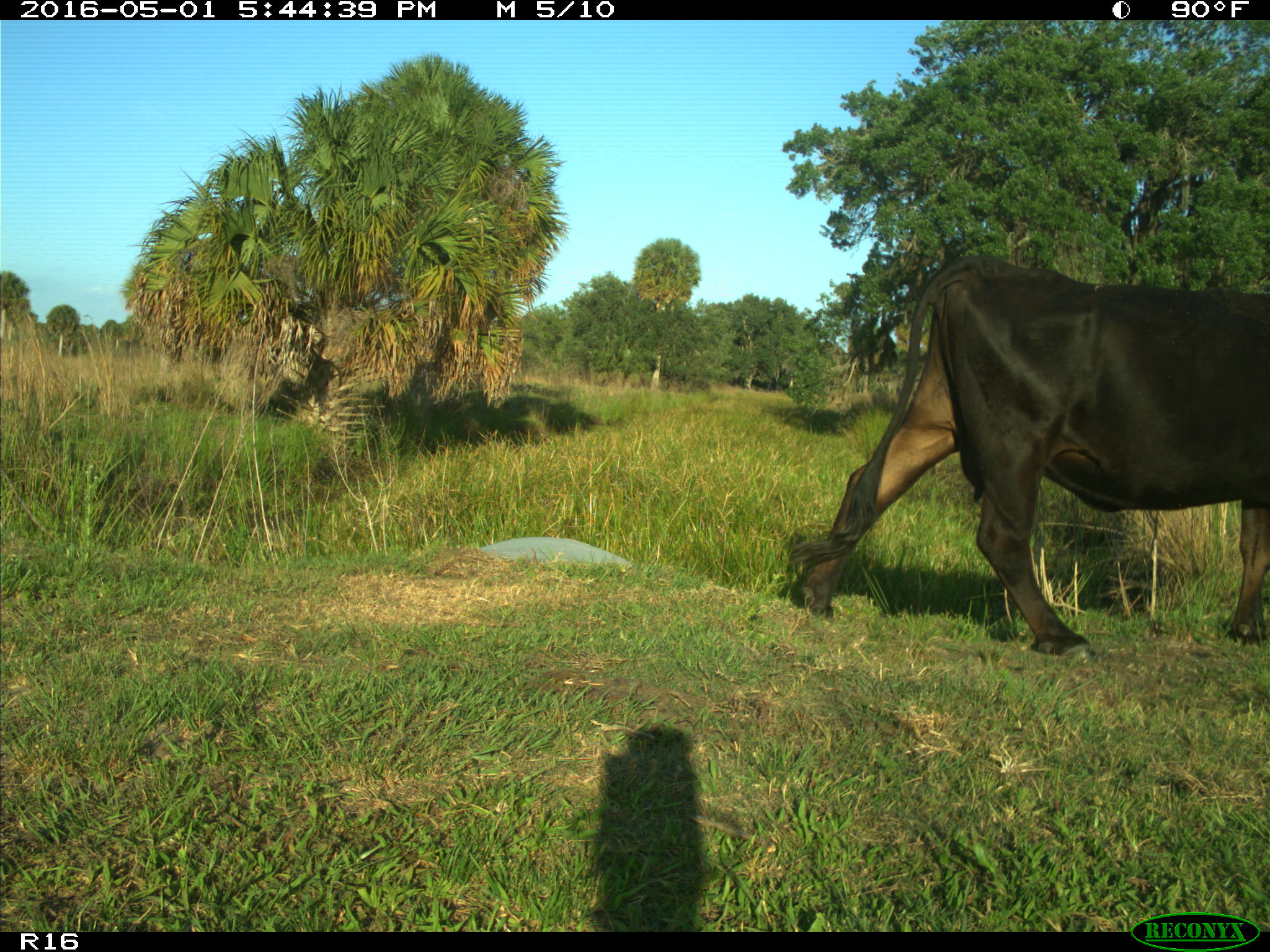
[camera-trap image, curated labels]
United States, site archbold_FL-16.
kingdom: Animalia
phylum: Chordata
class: Mammalia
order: Artiodactyla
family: Bovidae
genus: Bos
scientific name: Bos taurus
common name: domestic cow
Bos taurus (domestic cow).